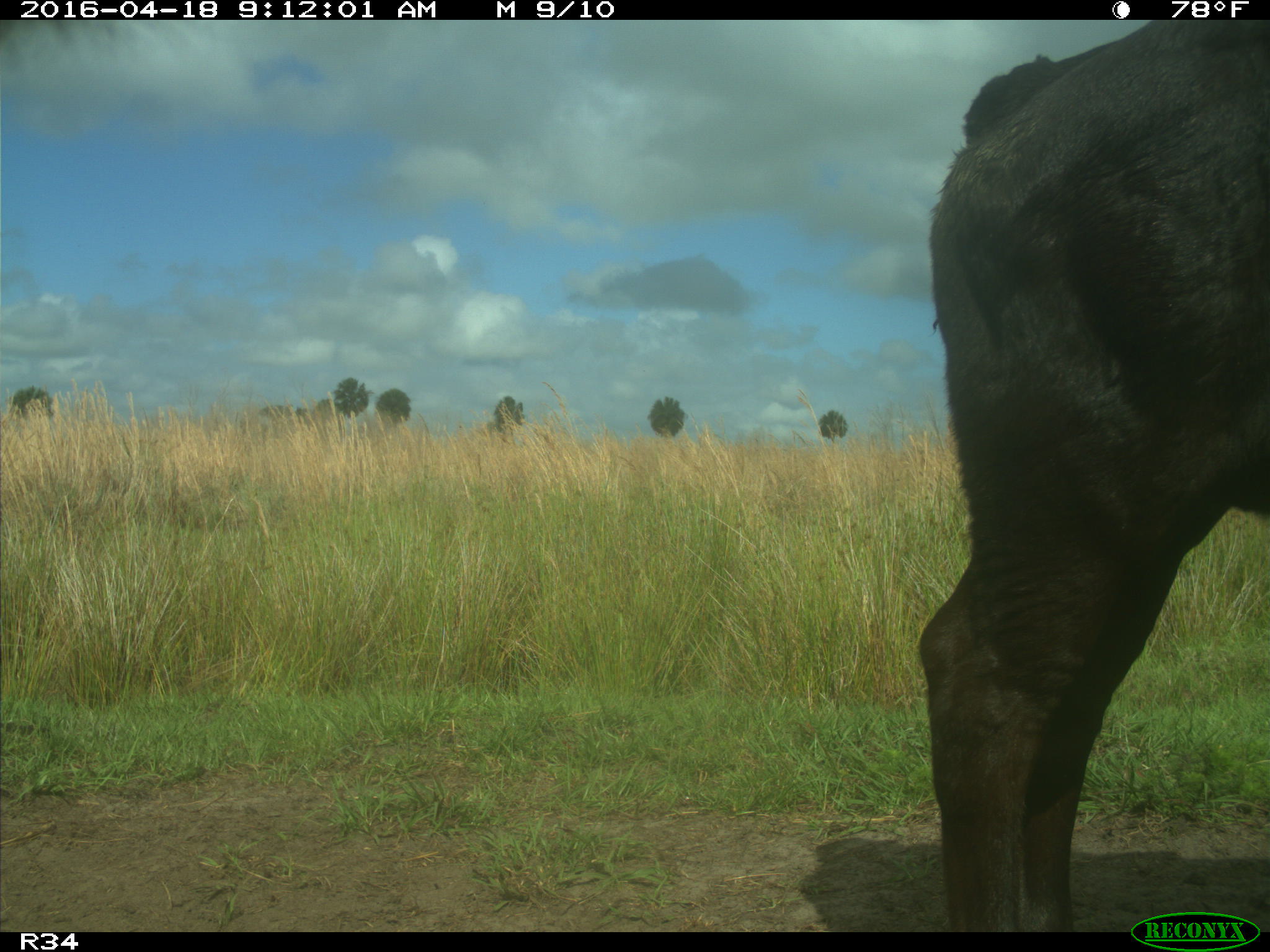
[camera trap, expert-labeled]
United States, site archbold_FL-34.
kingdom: Animalia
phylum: Chordata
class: Mammalia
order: Artiodactyla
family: Bovidae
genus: Bos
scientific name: Bos taurus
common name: domestic cow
Bos taurus (domestic cow).